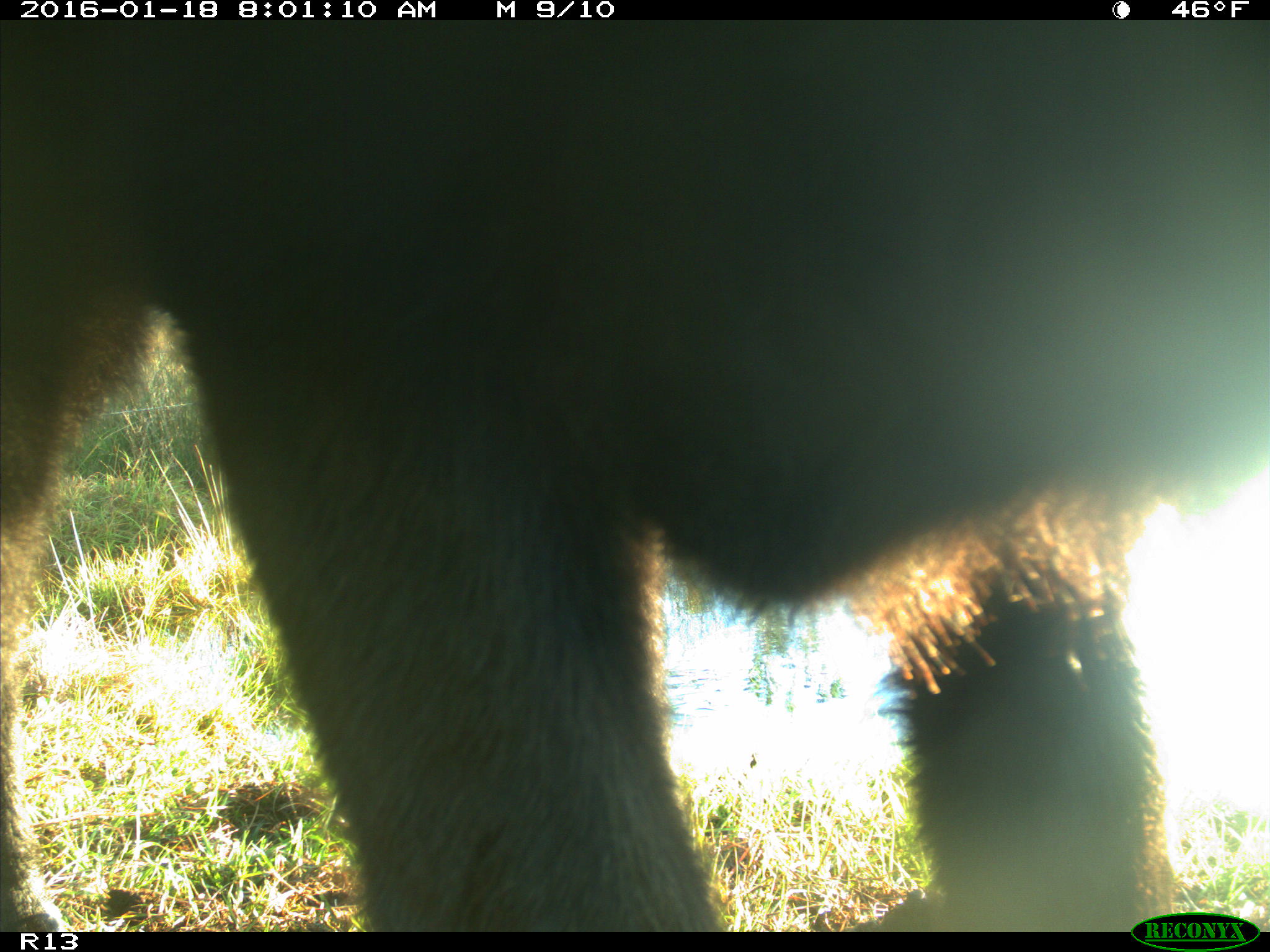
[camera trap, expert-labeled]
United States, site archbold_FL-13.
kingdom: Animalia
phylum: Chordata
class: Mammalia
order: Artiodactyla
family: Bovidae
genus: Bos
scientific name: Bos taurus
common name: domestic cow